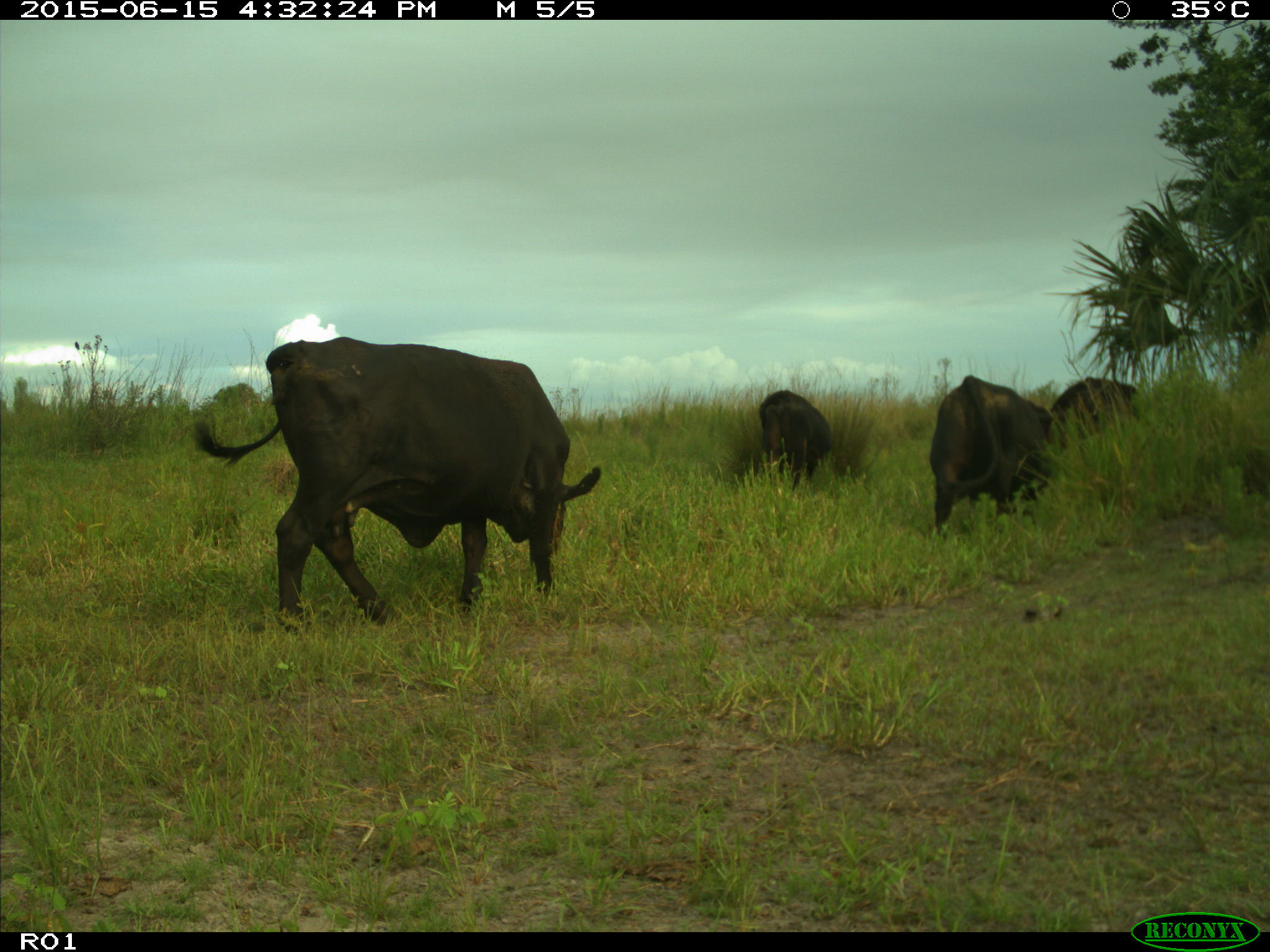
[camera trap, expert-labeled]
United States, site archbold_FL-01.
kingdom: Animalia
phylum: Chordata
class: Mammalia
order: Artiodactyla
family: Bovidae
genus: Bos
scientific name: Bos taurus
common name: domestic cow